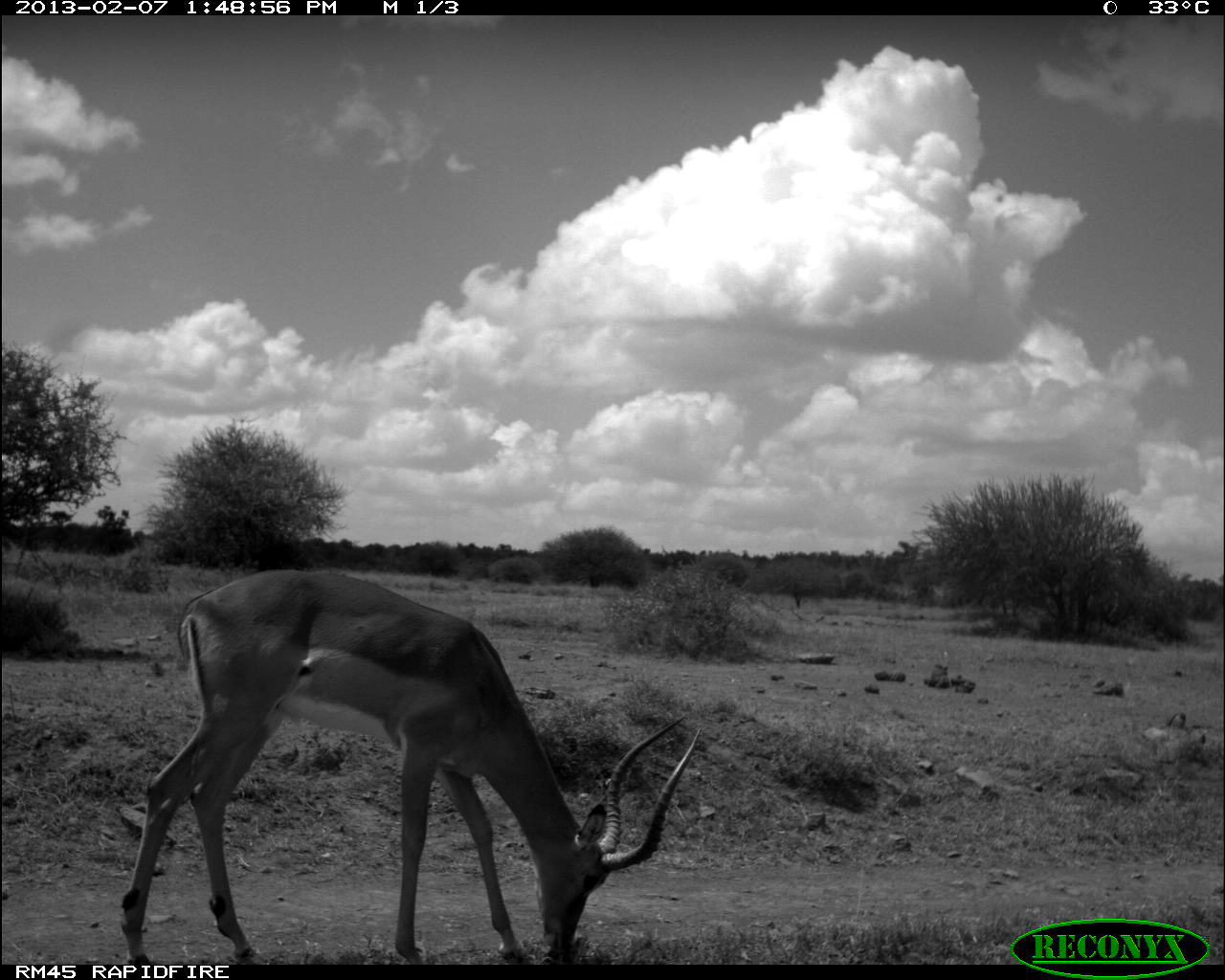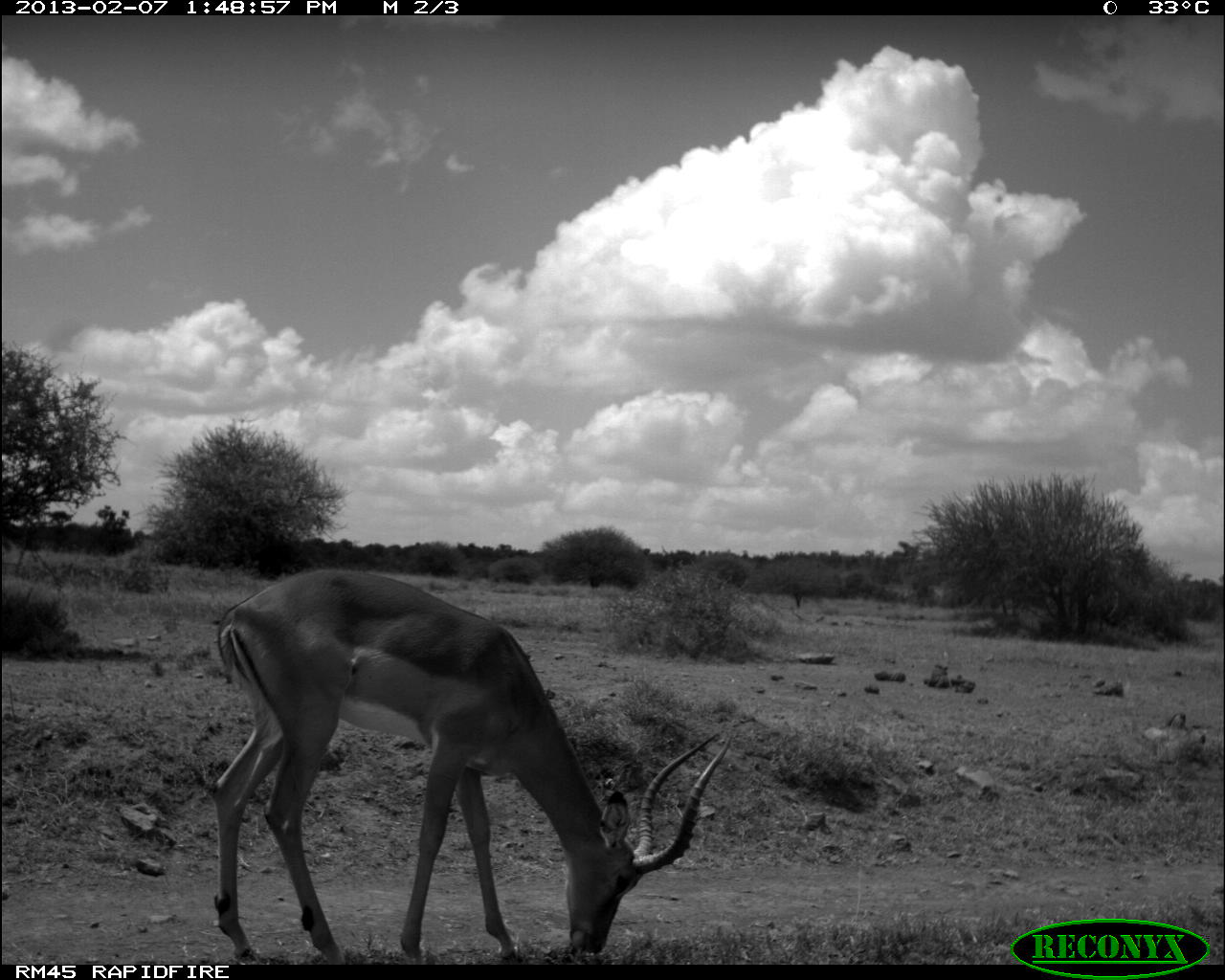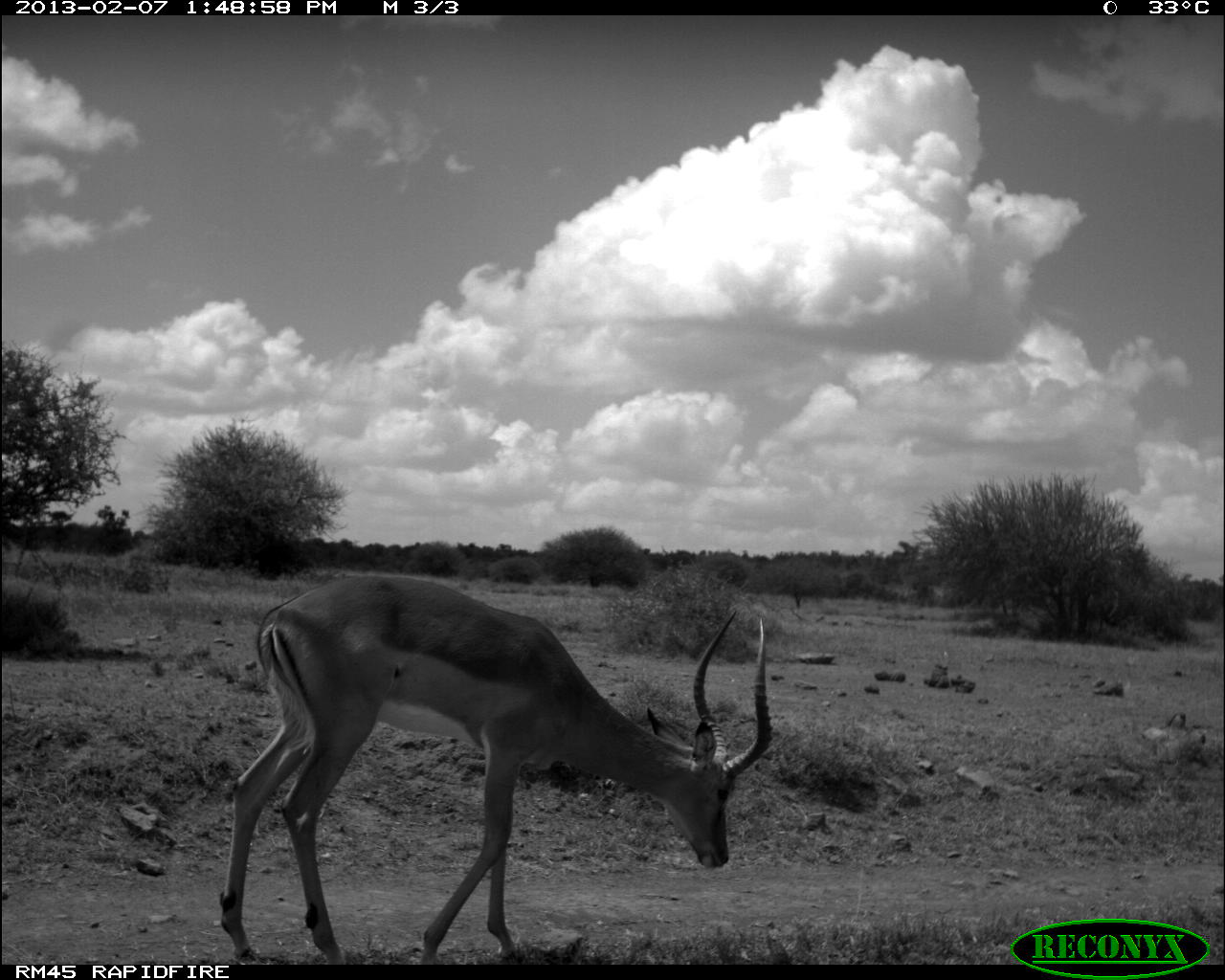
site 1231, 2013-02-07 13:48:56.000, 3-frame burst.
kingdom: Animalia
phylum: Chordata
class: Mammalia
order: Artiodactyla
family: Bovidae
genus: Aepyceros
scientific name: Aepyceros melampus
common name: impala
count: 1